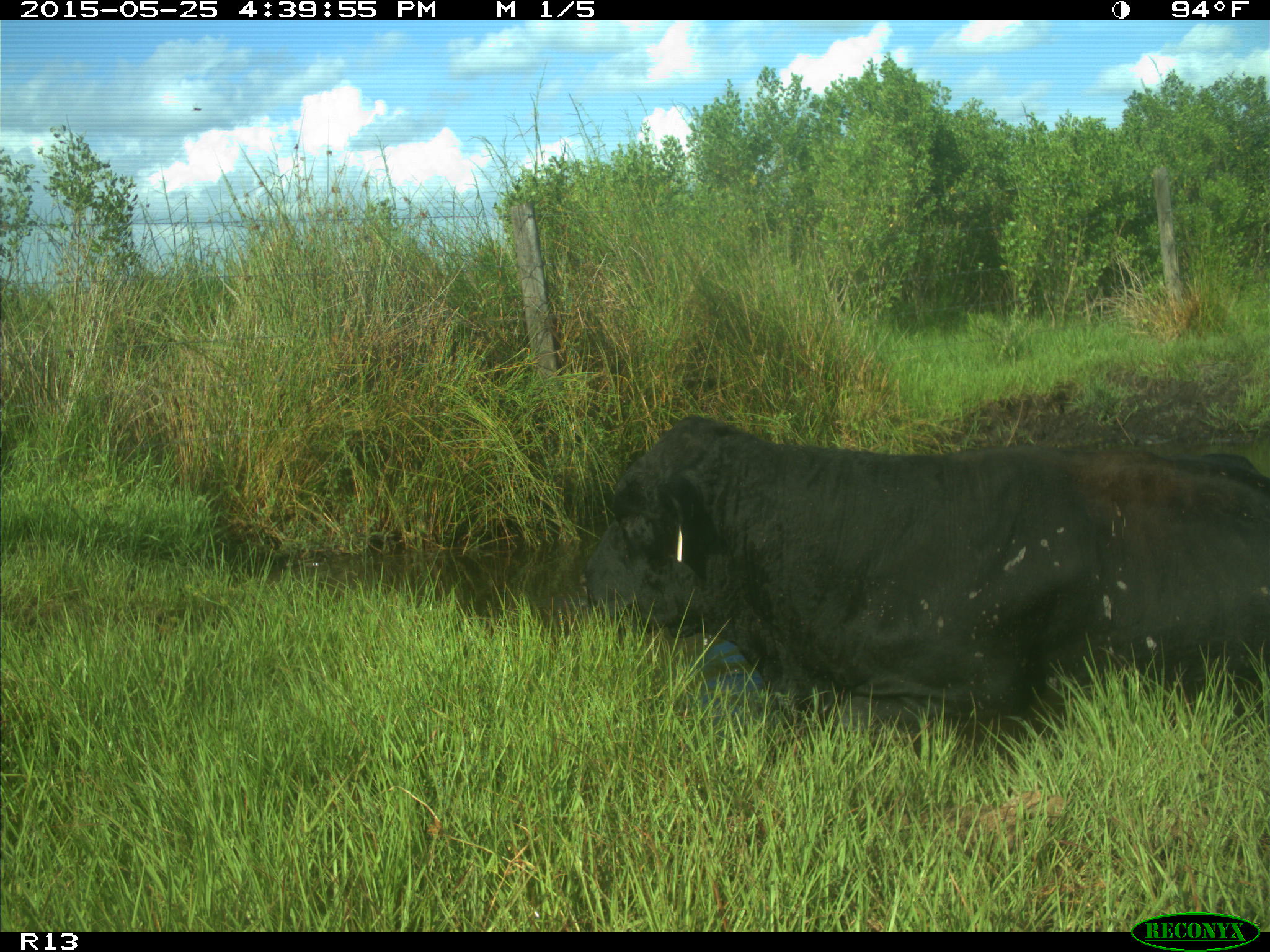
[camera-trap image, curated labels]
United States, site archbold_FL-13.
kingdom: Animalia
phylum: Chordata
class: Mammalia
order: Artiodactyla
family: Bovidae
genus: Bos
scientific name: Bos taurus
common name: domestic cow